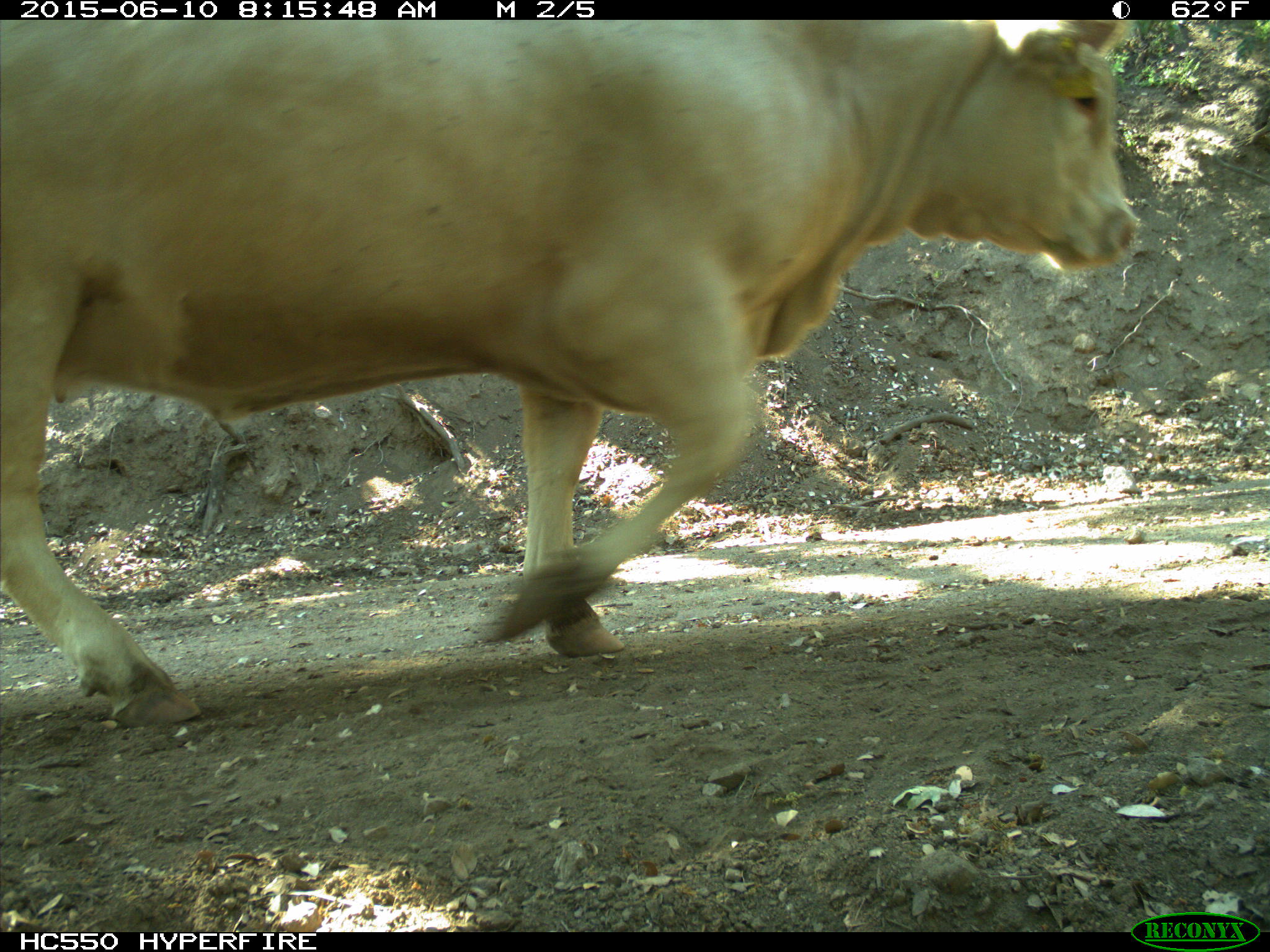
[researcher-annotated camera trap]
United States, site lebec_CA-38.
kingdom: Animalia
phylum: Chordata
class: Mammalia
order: Artiodactyla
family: Bovidae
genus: Bos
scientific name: Bos taurus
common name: domestic cow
Bos taurus (domestic cow).